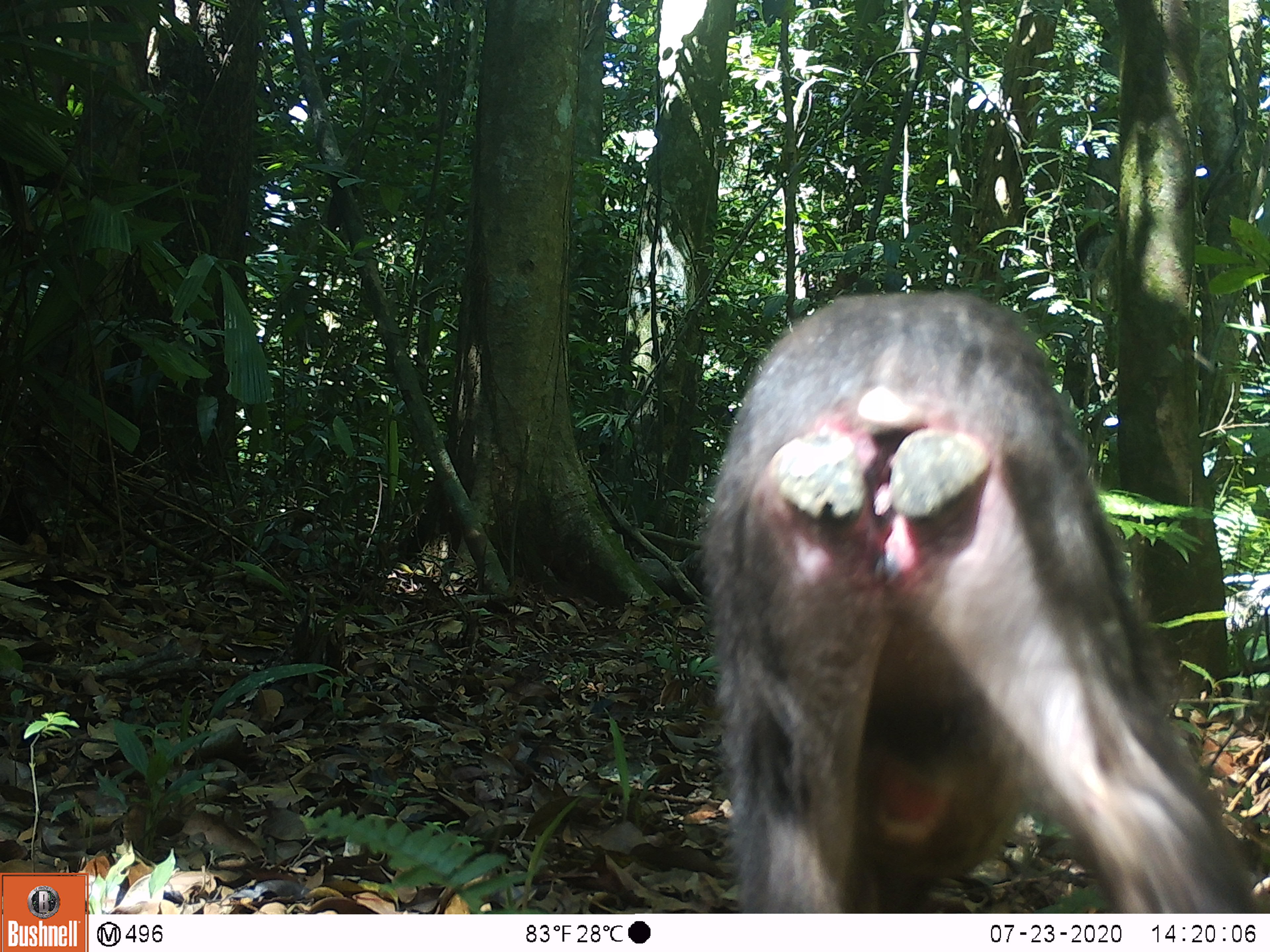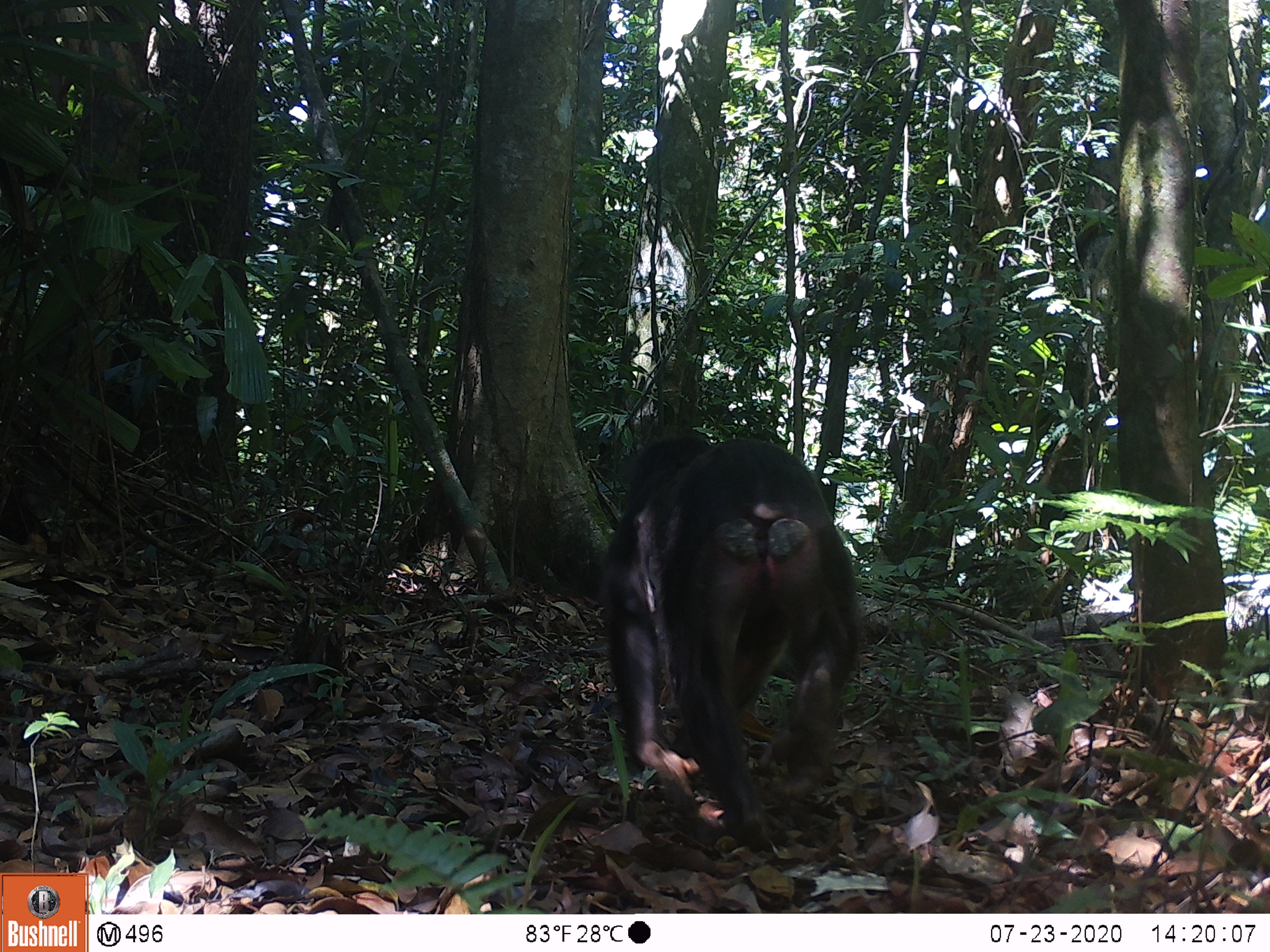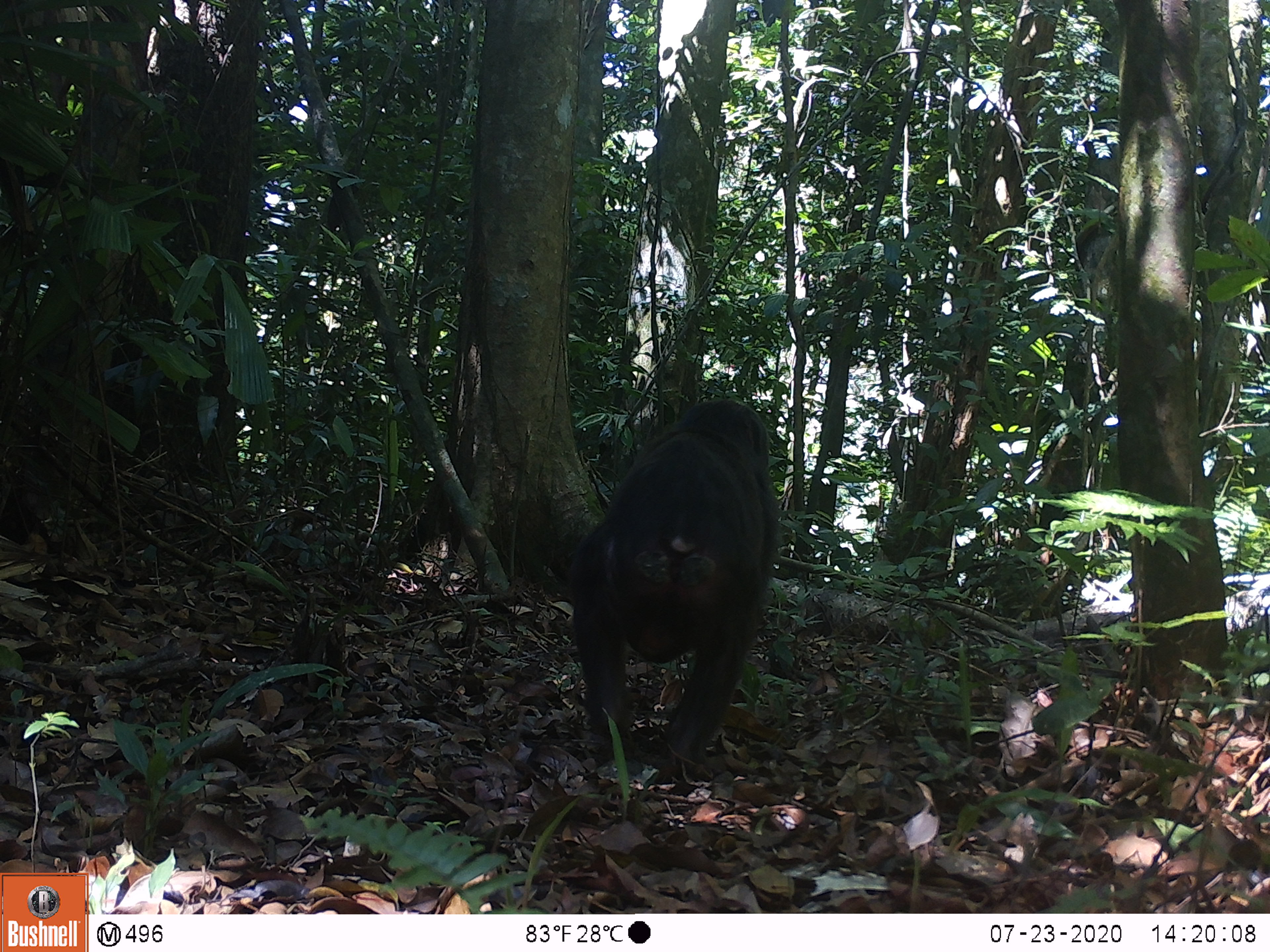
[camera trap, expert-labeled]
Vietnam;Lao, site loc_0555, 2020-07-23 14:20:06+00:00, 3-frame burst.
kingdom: Animalia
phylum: Chordata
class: Mammalia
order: Primates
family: Cercopithecidae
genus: Macaca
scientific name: Macaca arctoides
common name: stump-tailed macaque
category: stump tailed macaque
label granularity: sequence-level